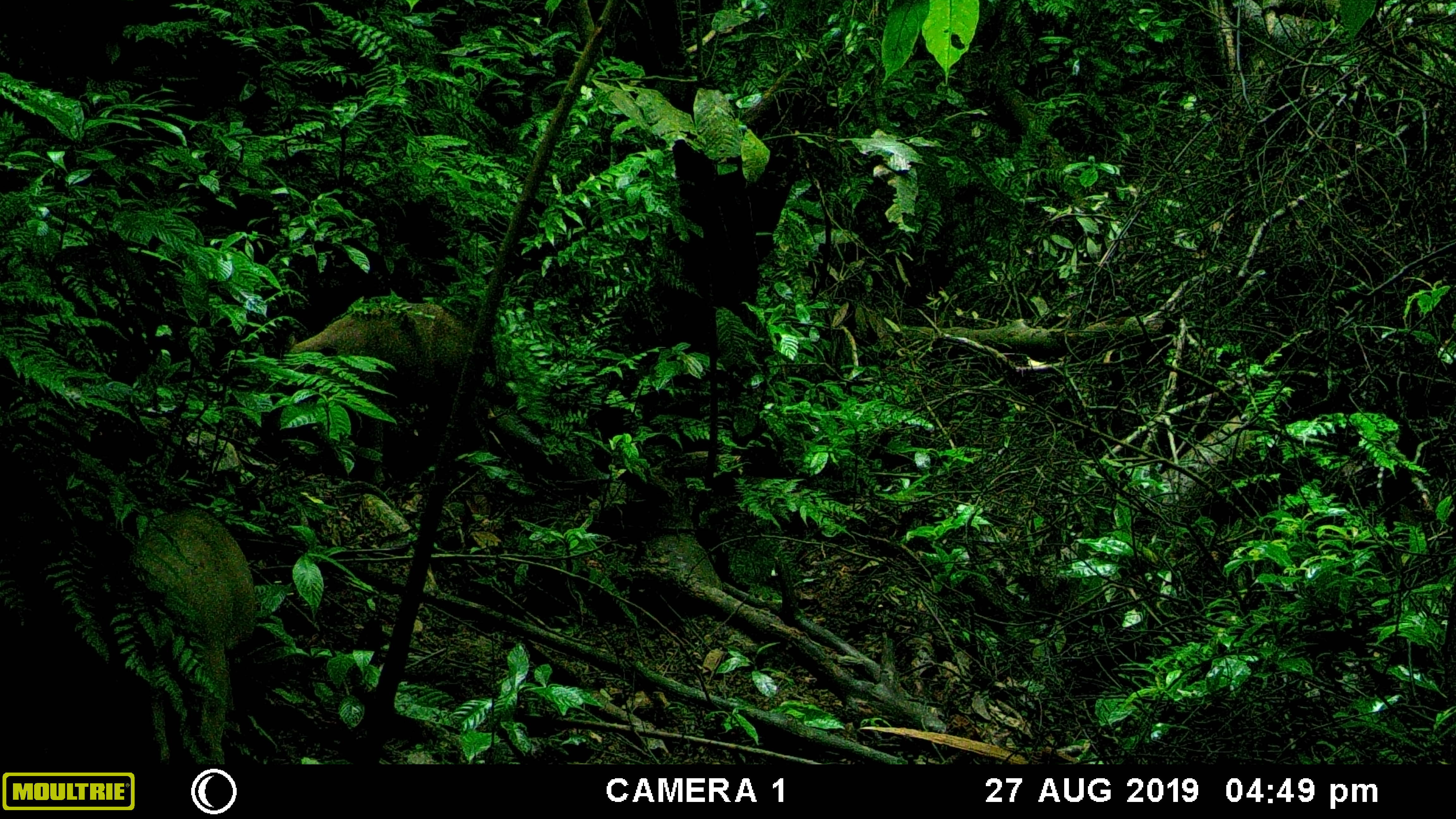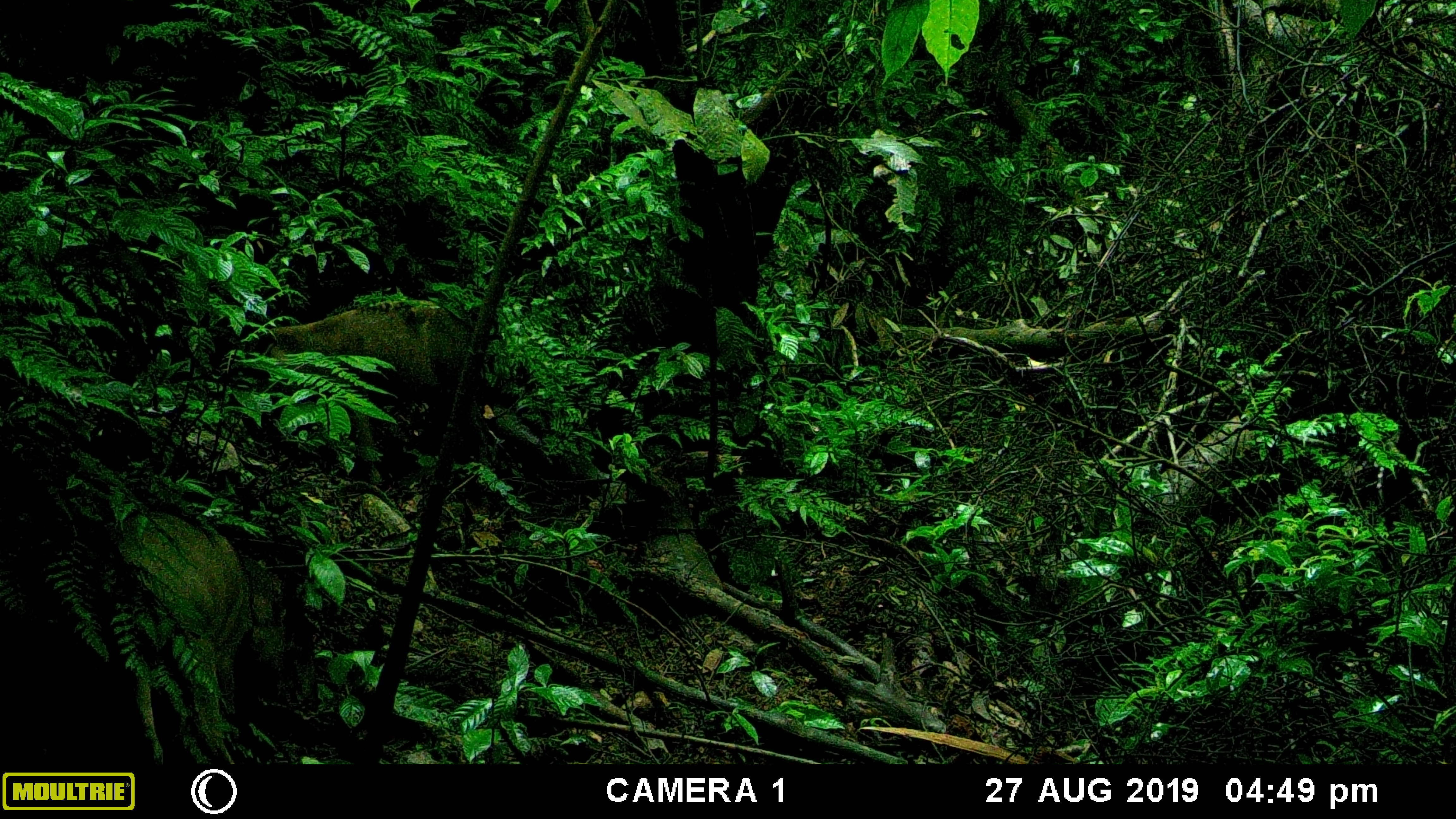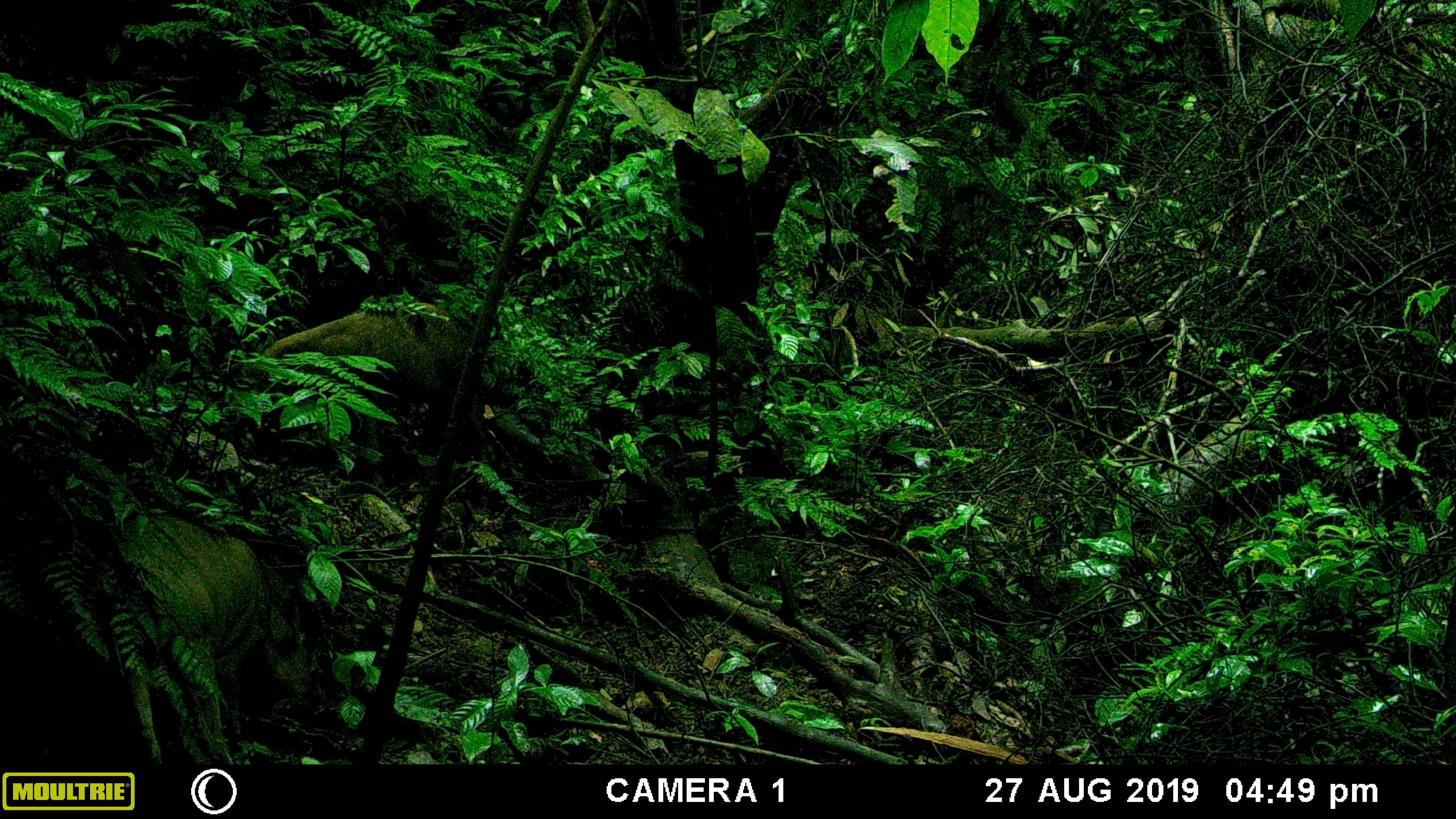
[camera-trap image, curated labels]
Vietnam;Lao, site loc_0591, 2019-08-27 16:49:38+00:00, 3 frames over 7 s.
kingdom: Animalia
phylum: Chordata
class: Mammalia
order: Artiodactyla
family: Suidae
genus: Sus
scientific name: Sus scrofa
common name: eurasian wild pig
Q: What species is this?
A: Eurasian wild pig (Sus scrofa).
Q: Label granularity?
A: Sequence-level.